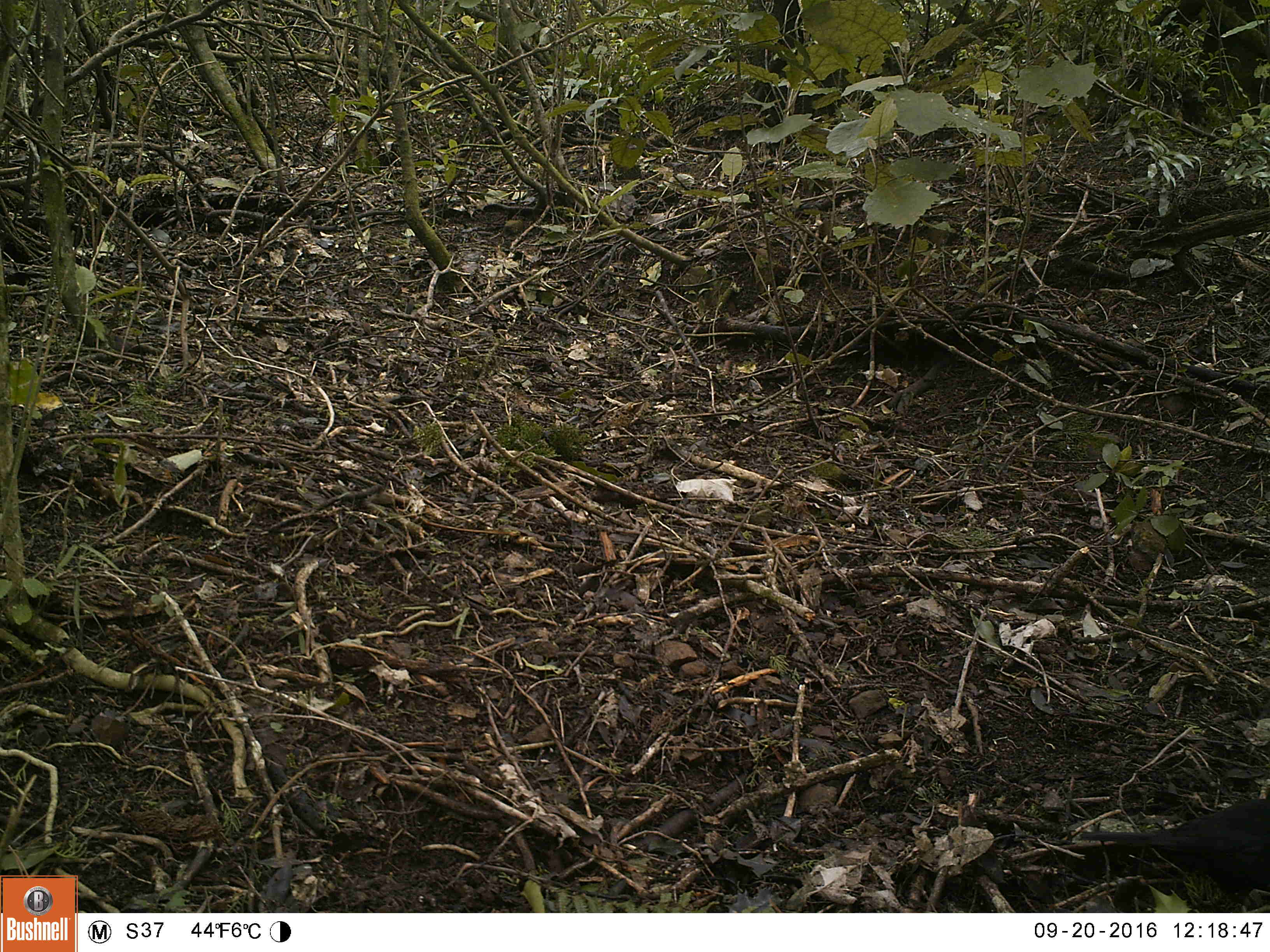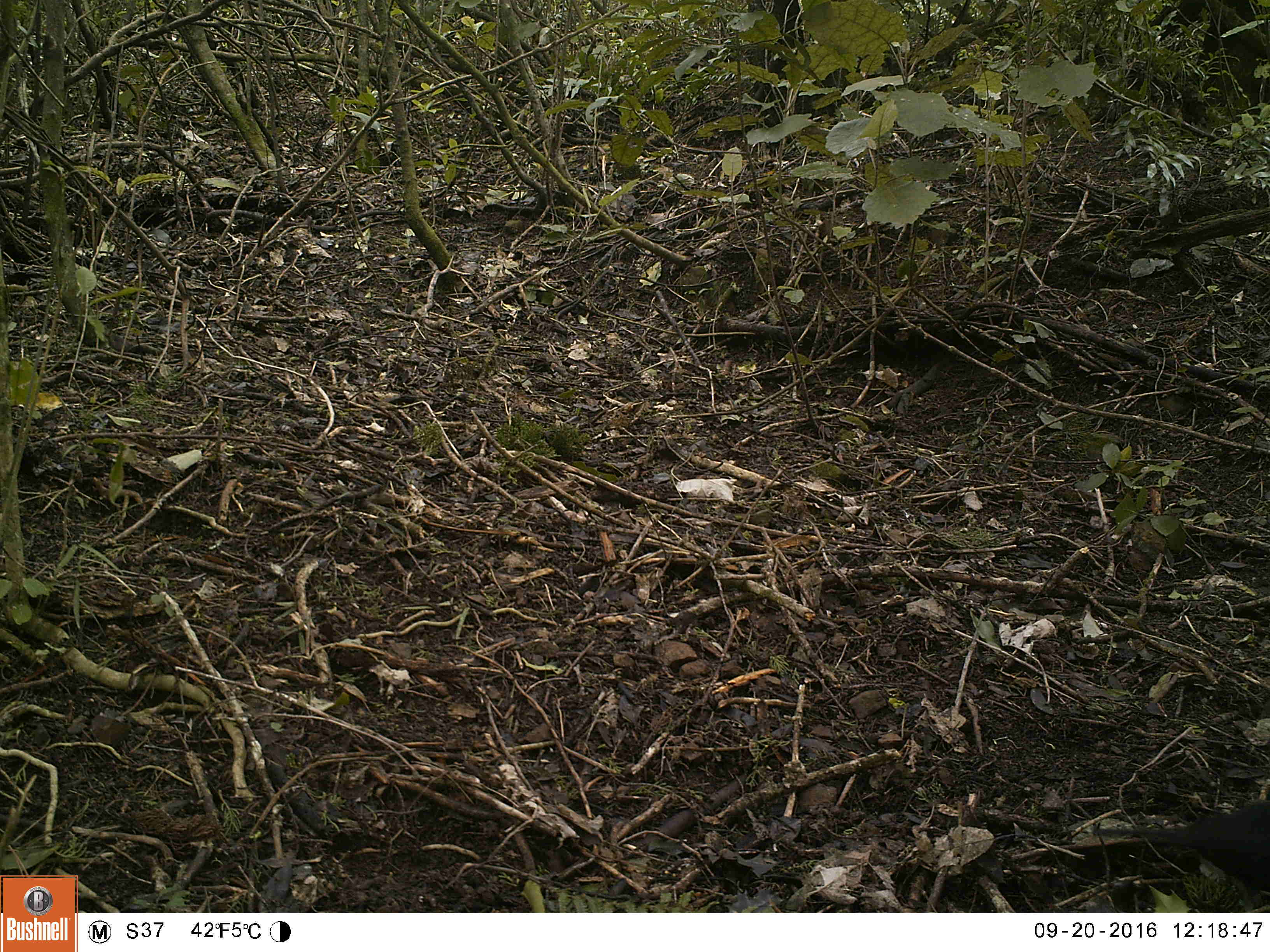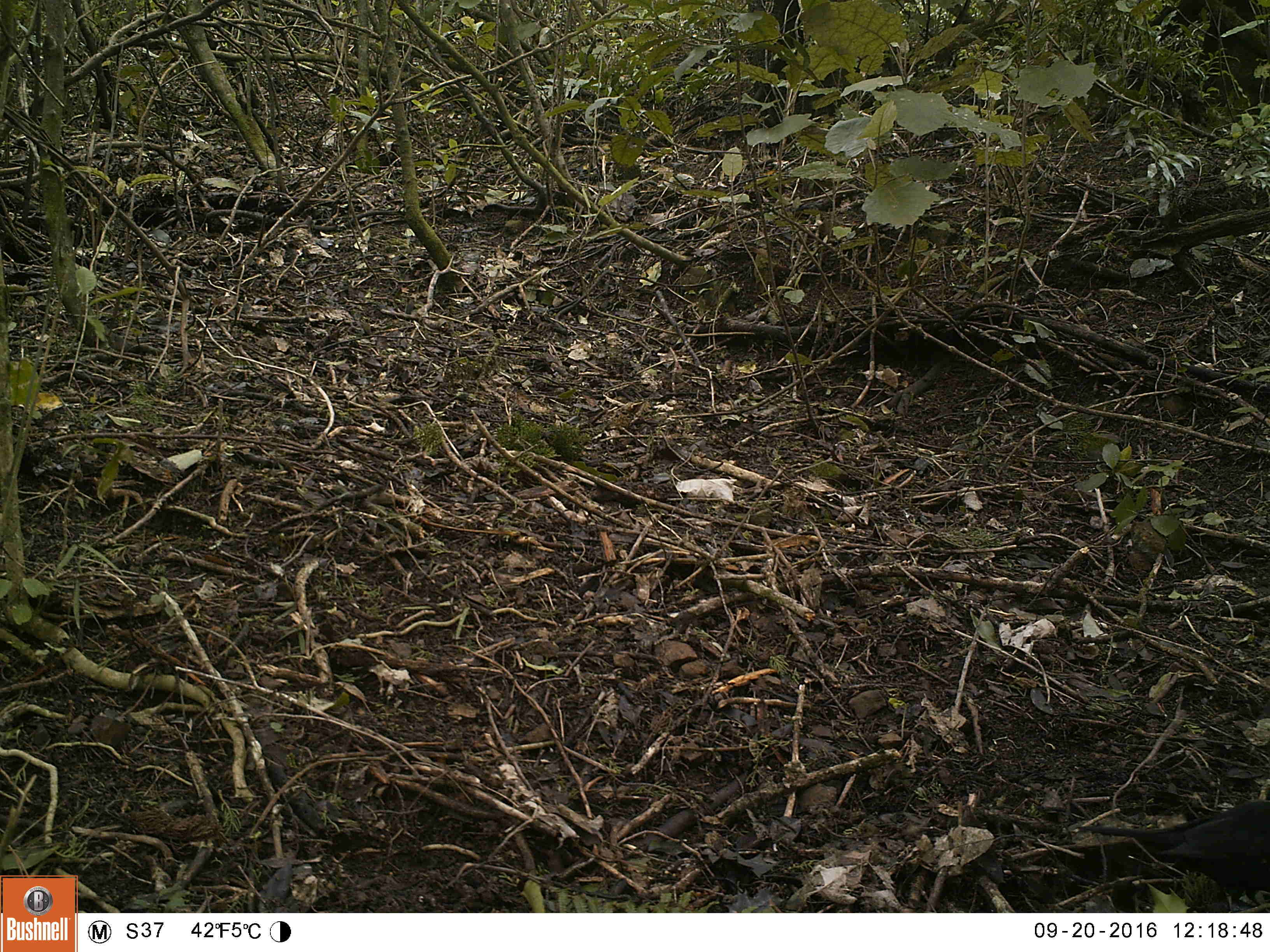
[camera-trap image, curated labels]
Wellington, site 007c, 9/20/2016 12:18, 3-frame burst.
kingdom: Animalia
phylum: Chordata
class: Aves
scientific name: Aves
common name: bird